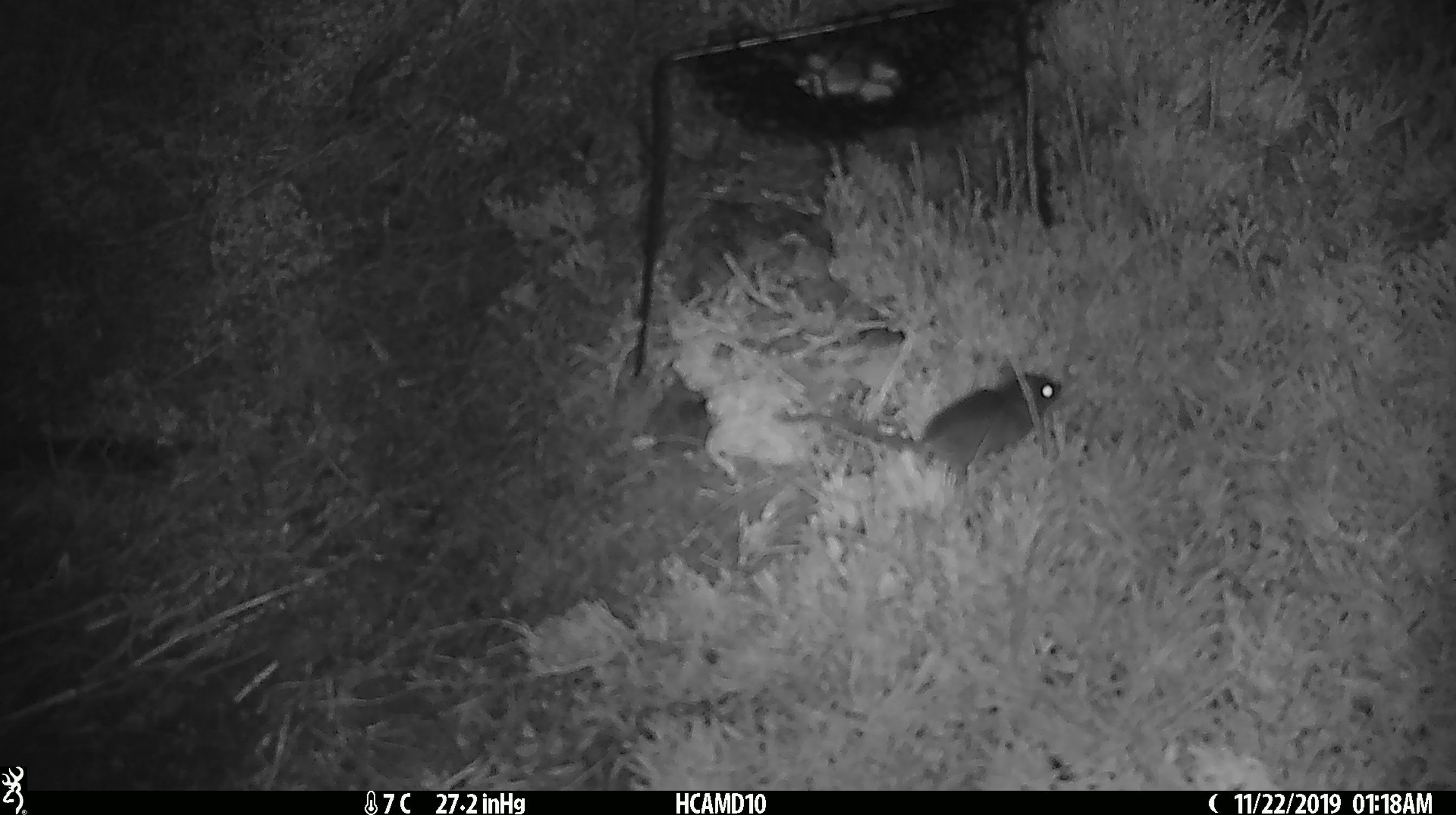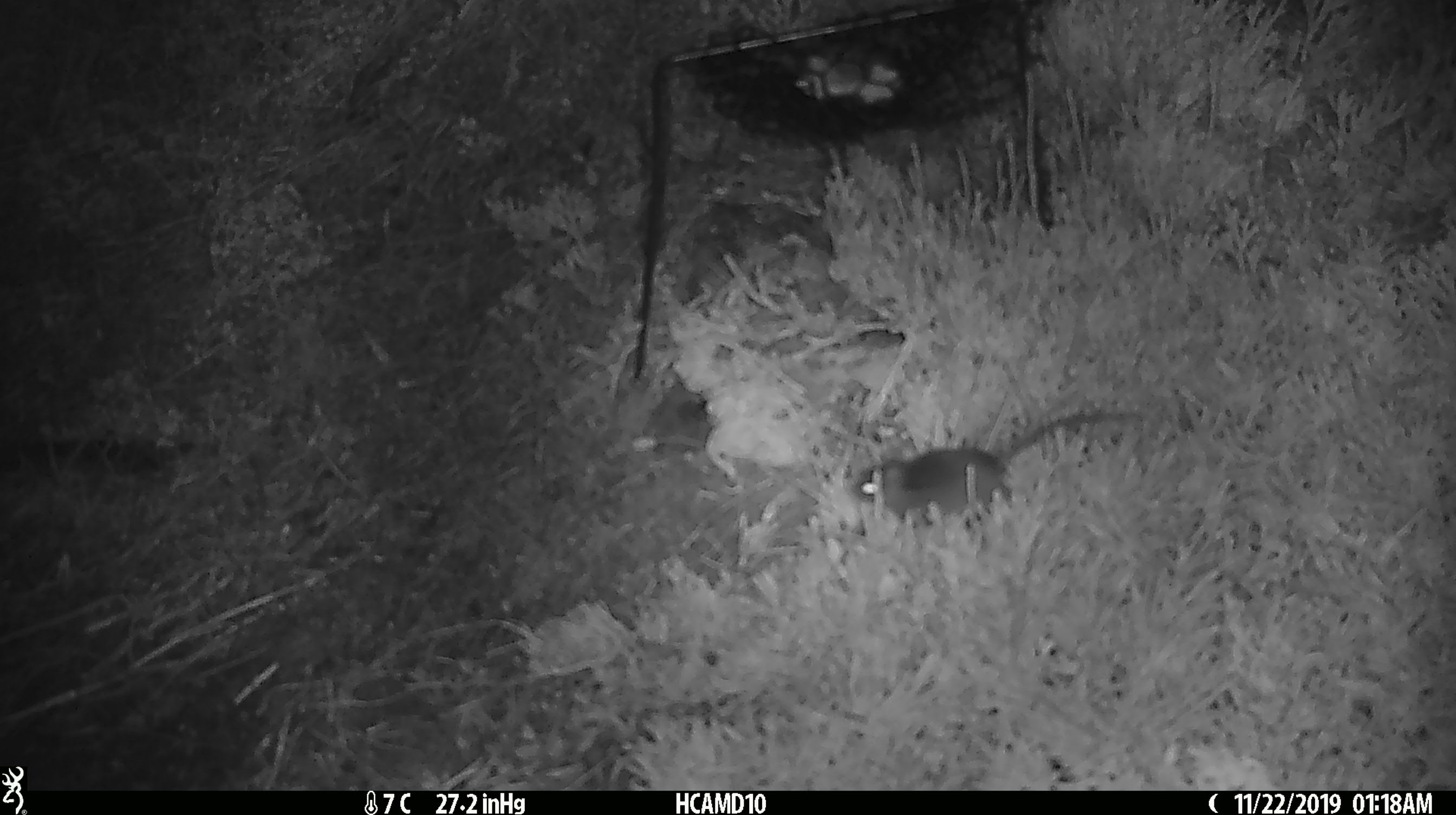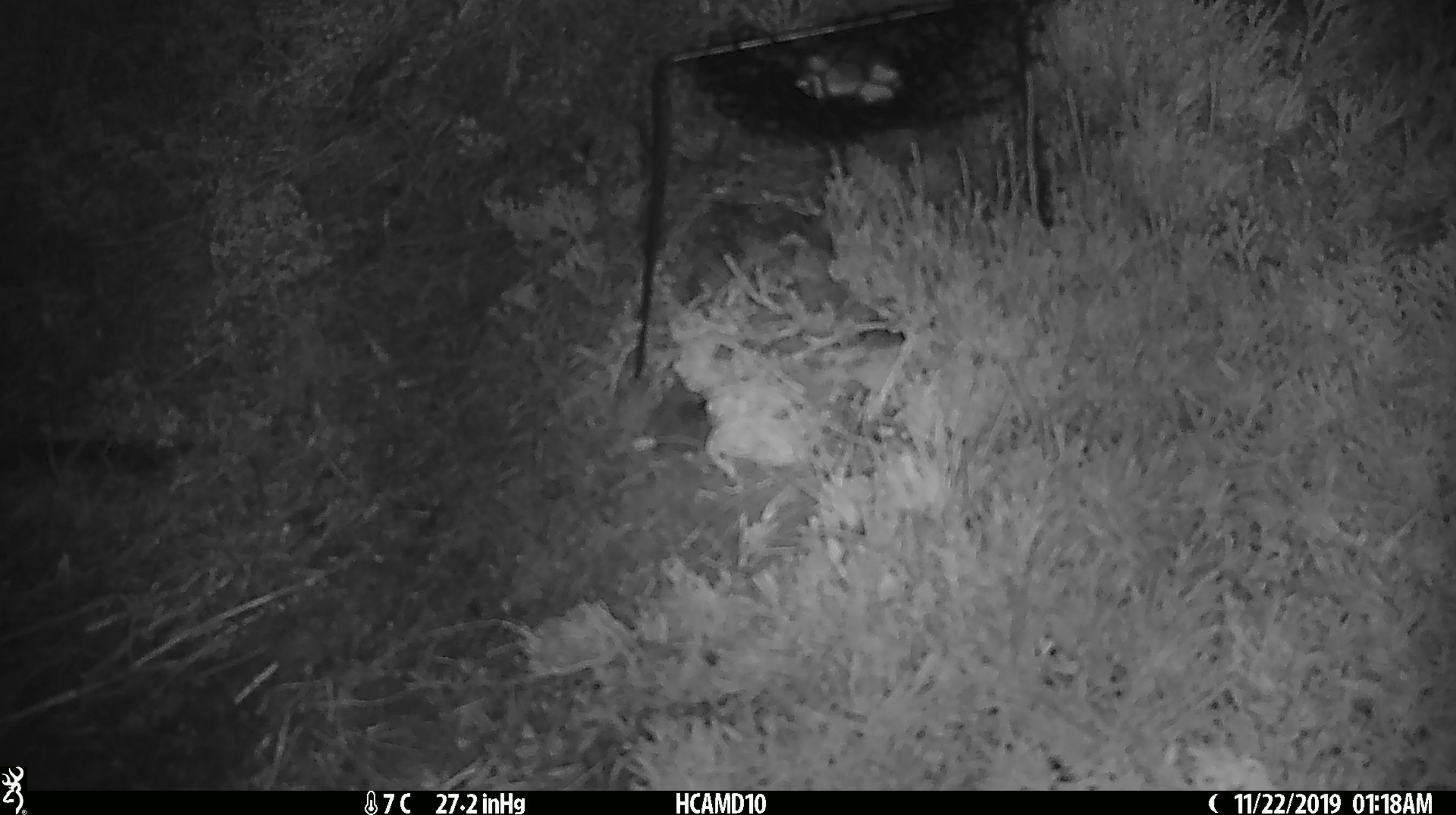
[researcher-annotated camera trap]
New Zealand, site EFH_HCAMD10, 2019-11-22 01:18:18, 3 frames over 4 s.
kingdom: Animalia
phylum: Chordata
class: Mammalia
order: Rodentia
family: Muridae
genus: Mus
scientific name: Mus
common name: mouse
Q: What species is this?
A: Mouse (Mus).